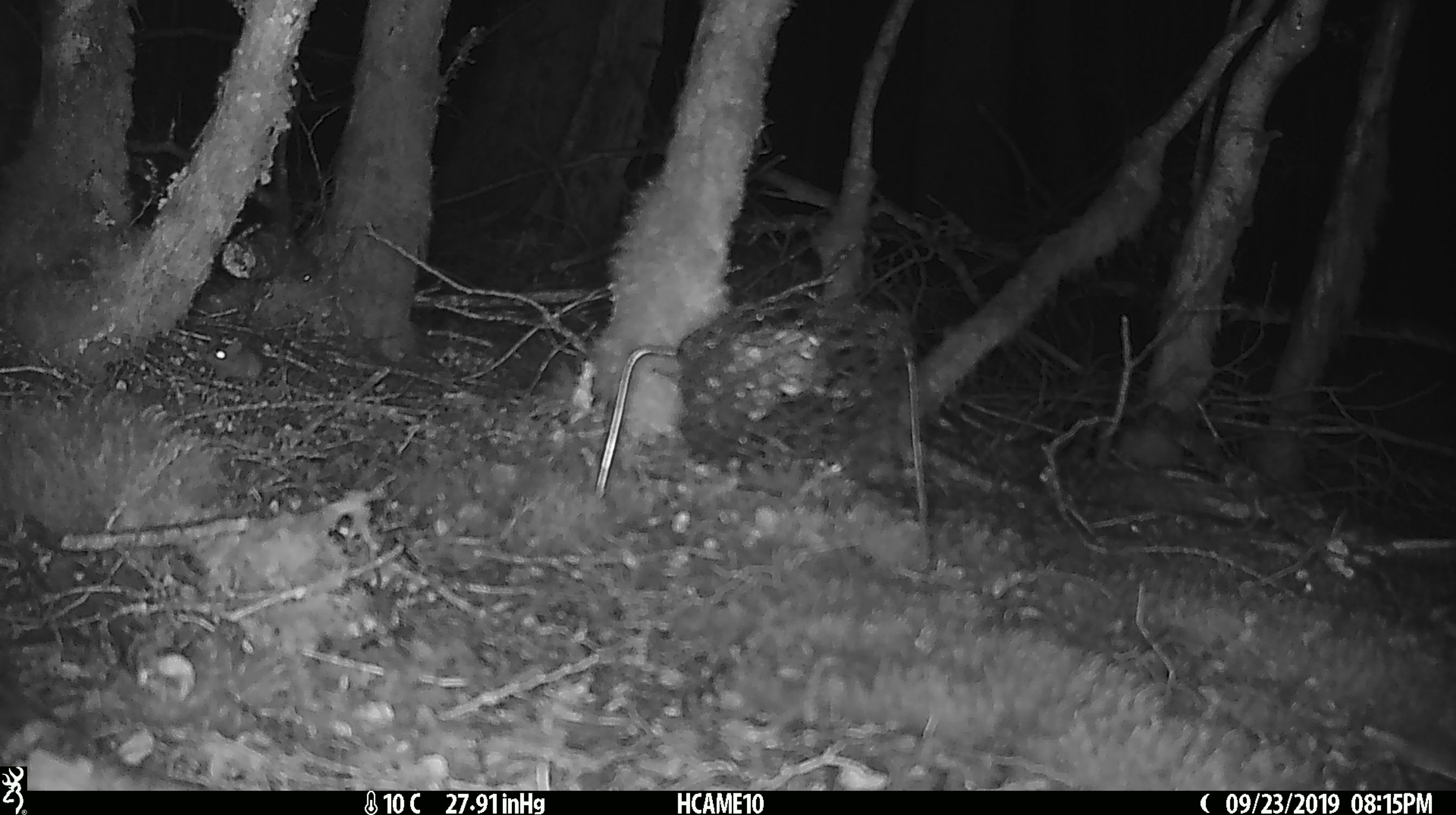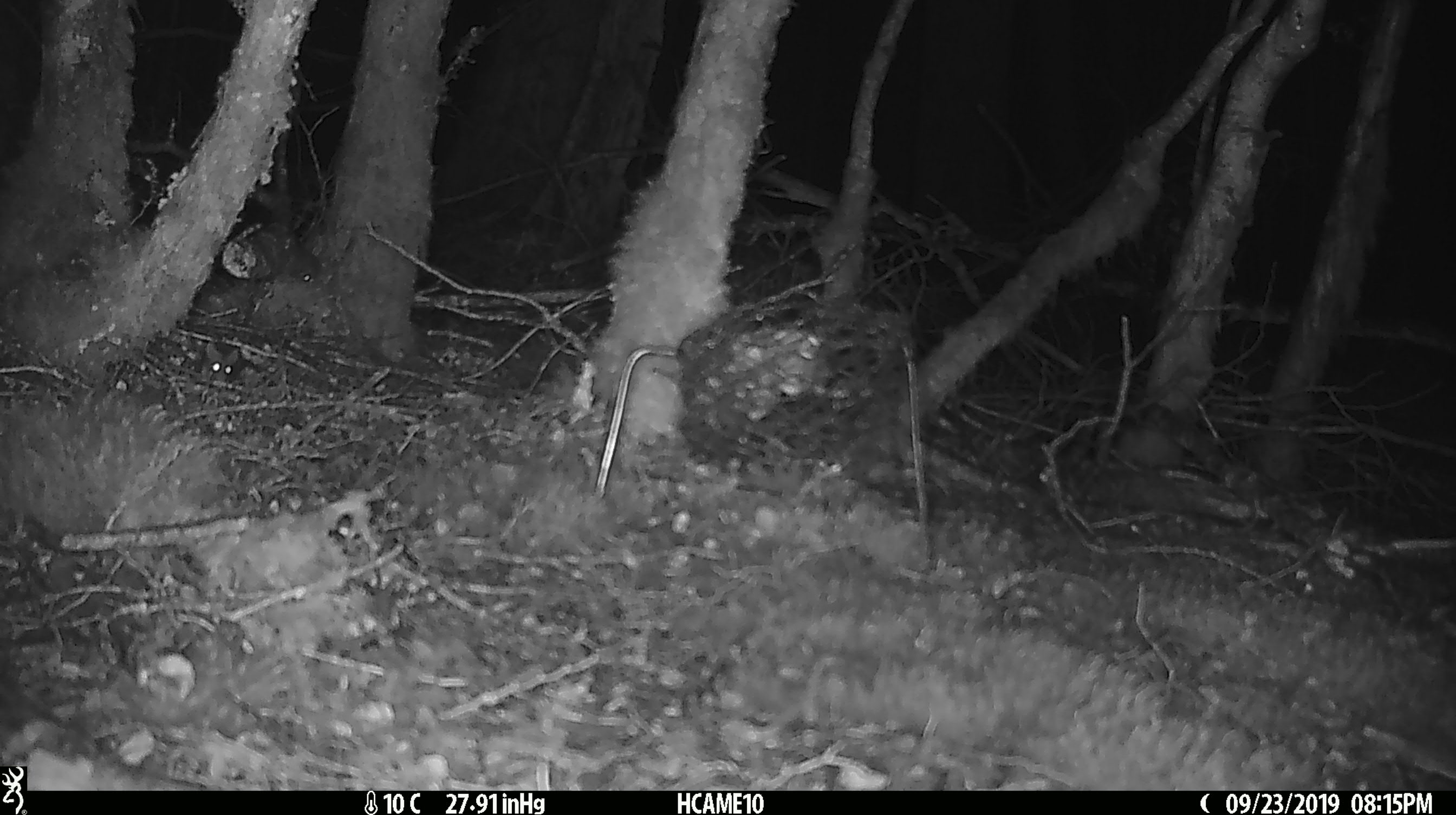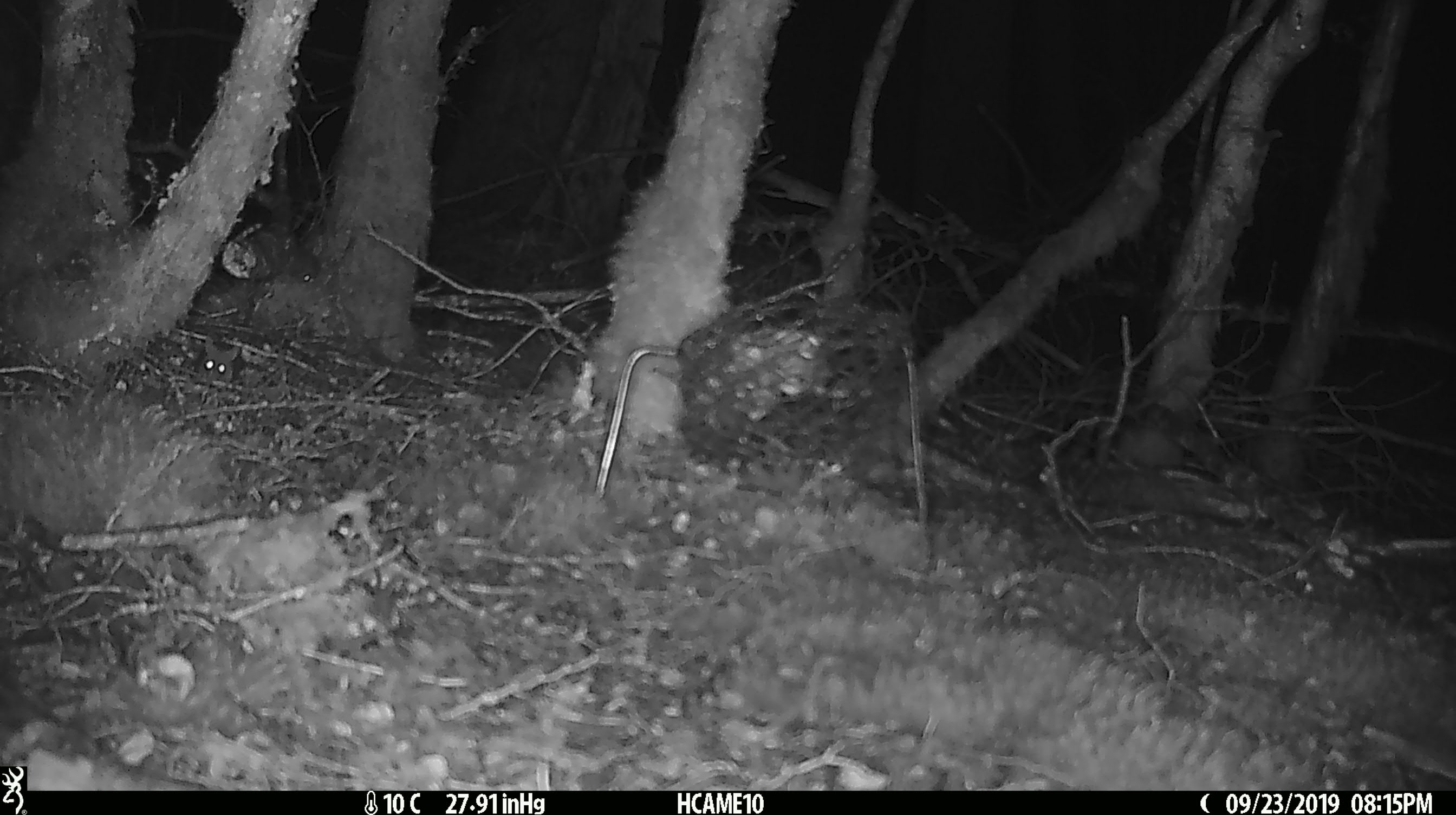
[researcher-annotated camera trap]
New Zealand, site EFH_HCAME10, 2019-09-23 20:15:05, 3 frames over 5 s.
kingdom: Animalia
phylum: Chordata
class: Mammalia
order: Rodentia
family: Muridae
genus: Mus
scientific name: Mus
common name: mouse